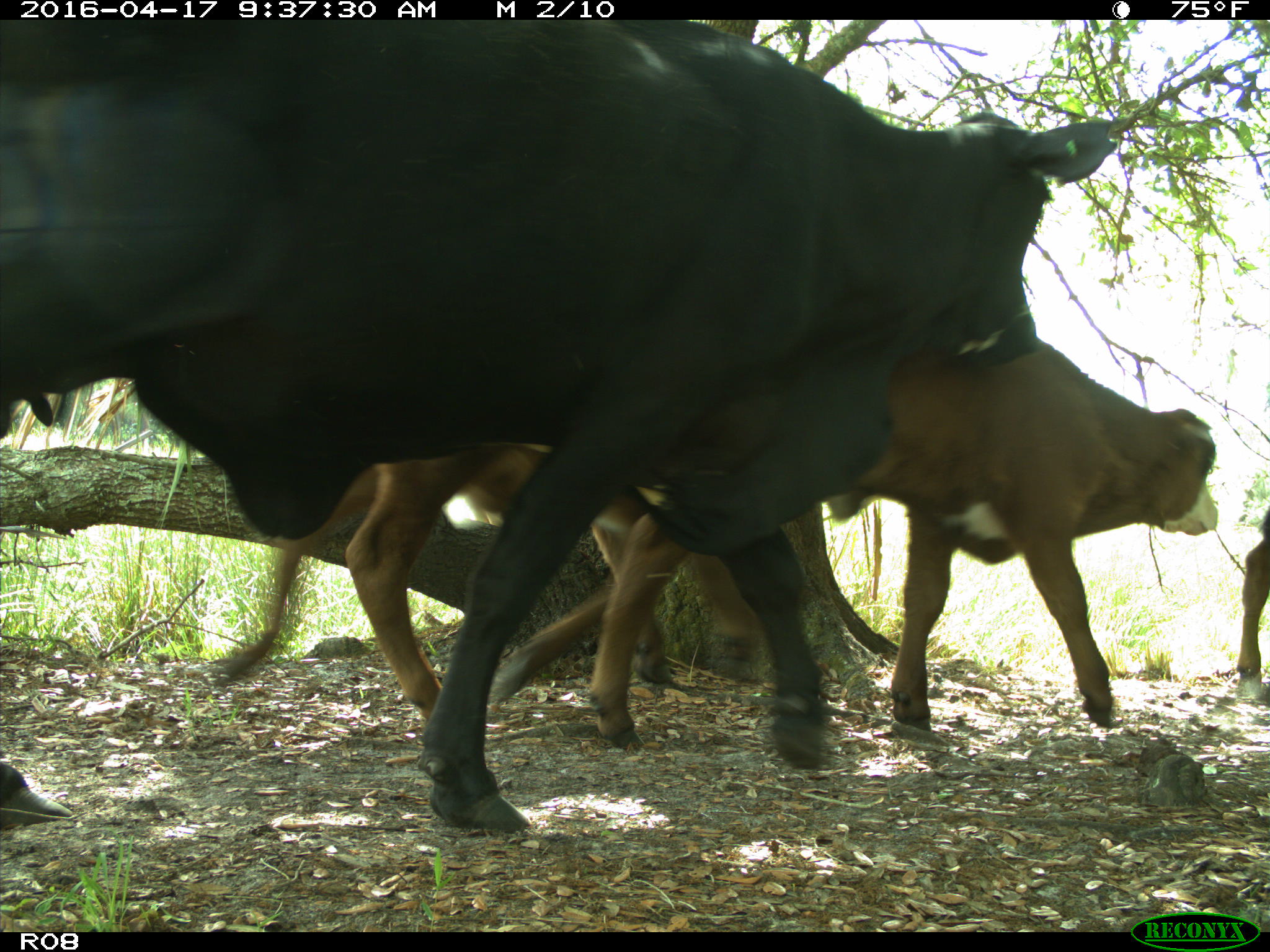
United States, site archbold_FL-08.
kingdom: Animalia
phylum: Chordata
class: Mammalia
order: Artiodactyla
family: Bovidae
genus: Bos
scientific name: Bos taurus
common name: domestic cow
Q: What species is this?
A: Bos taurus (domestic cow).